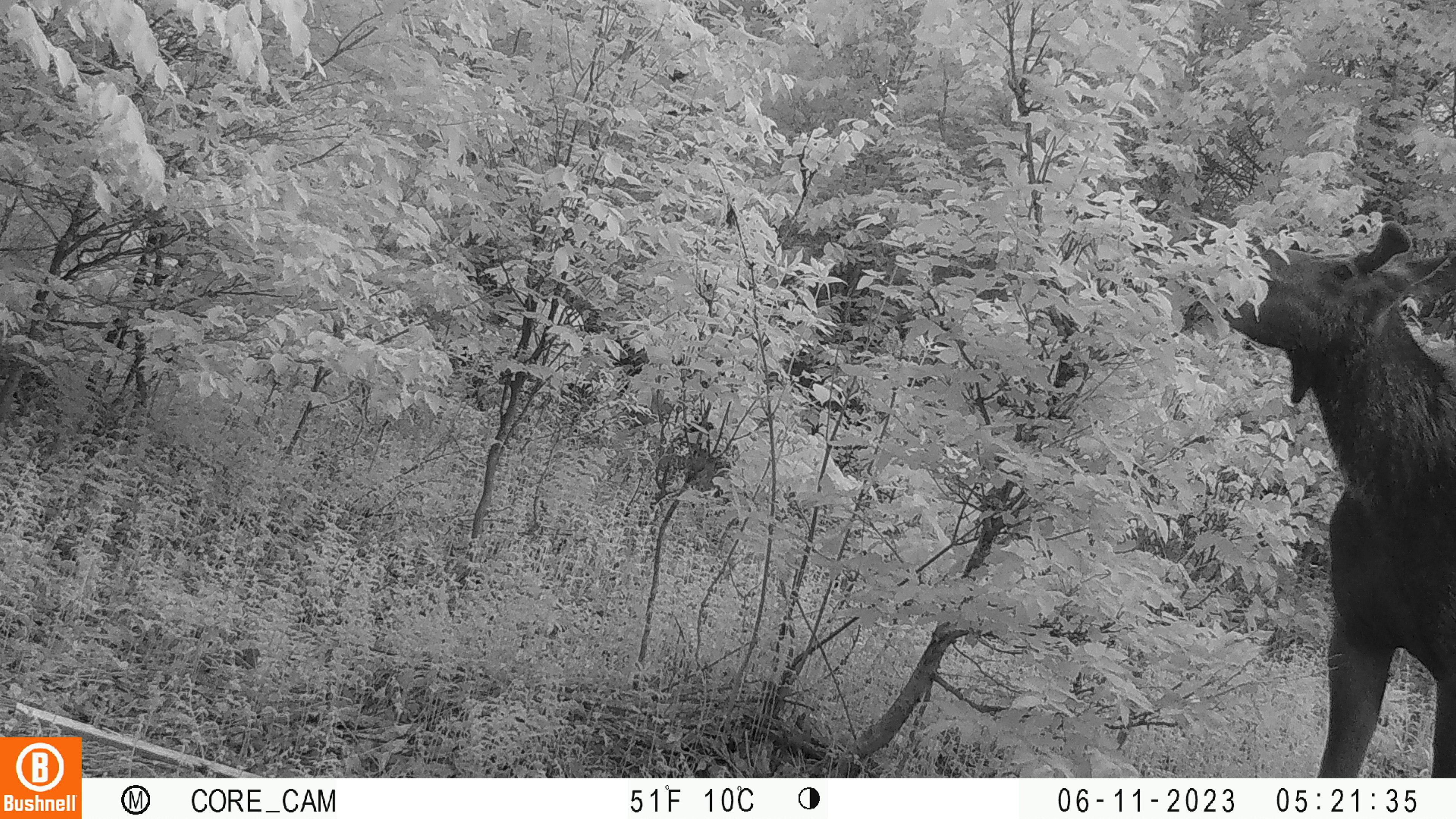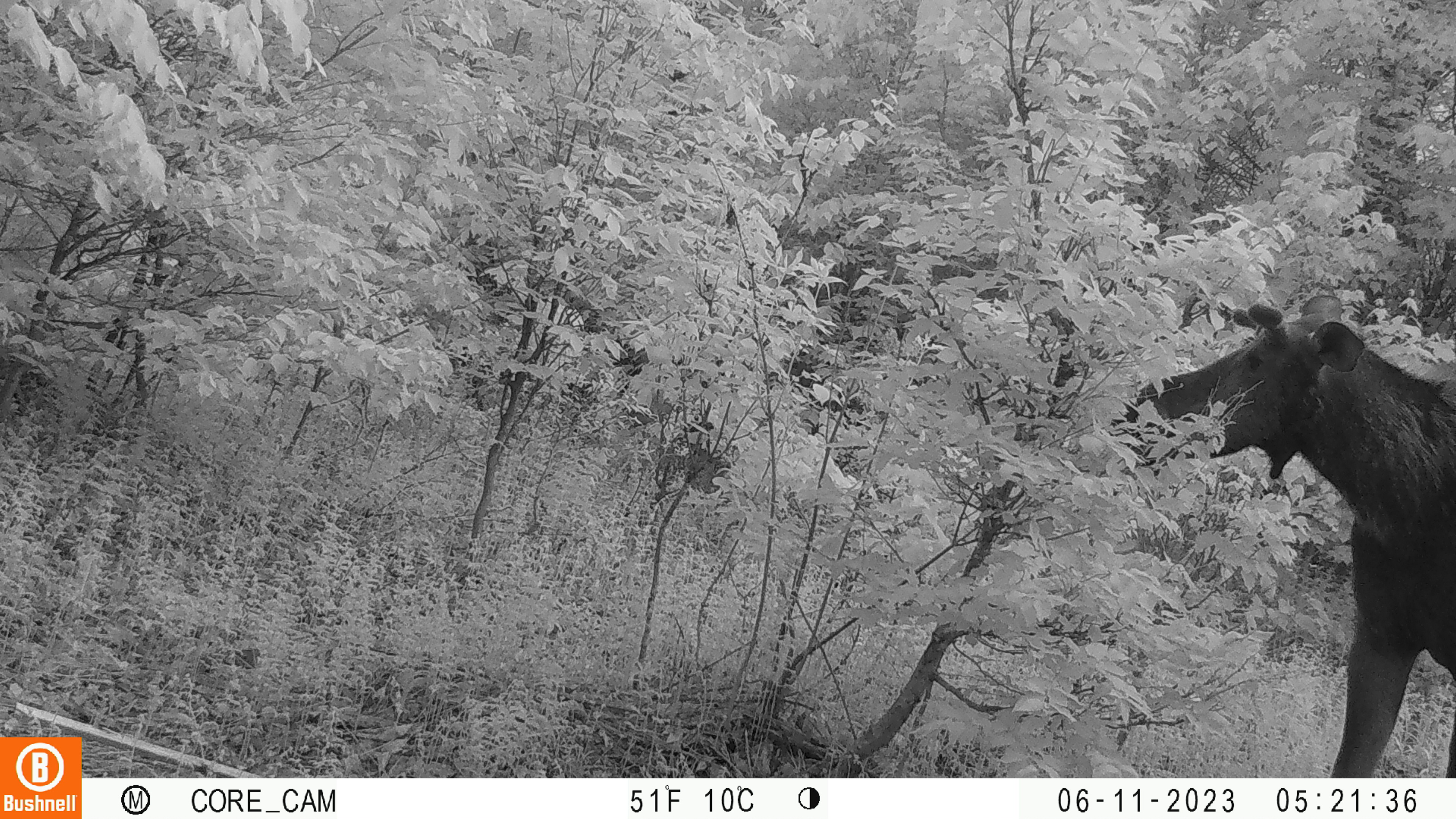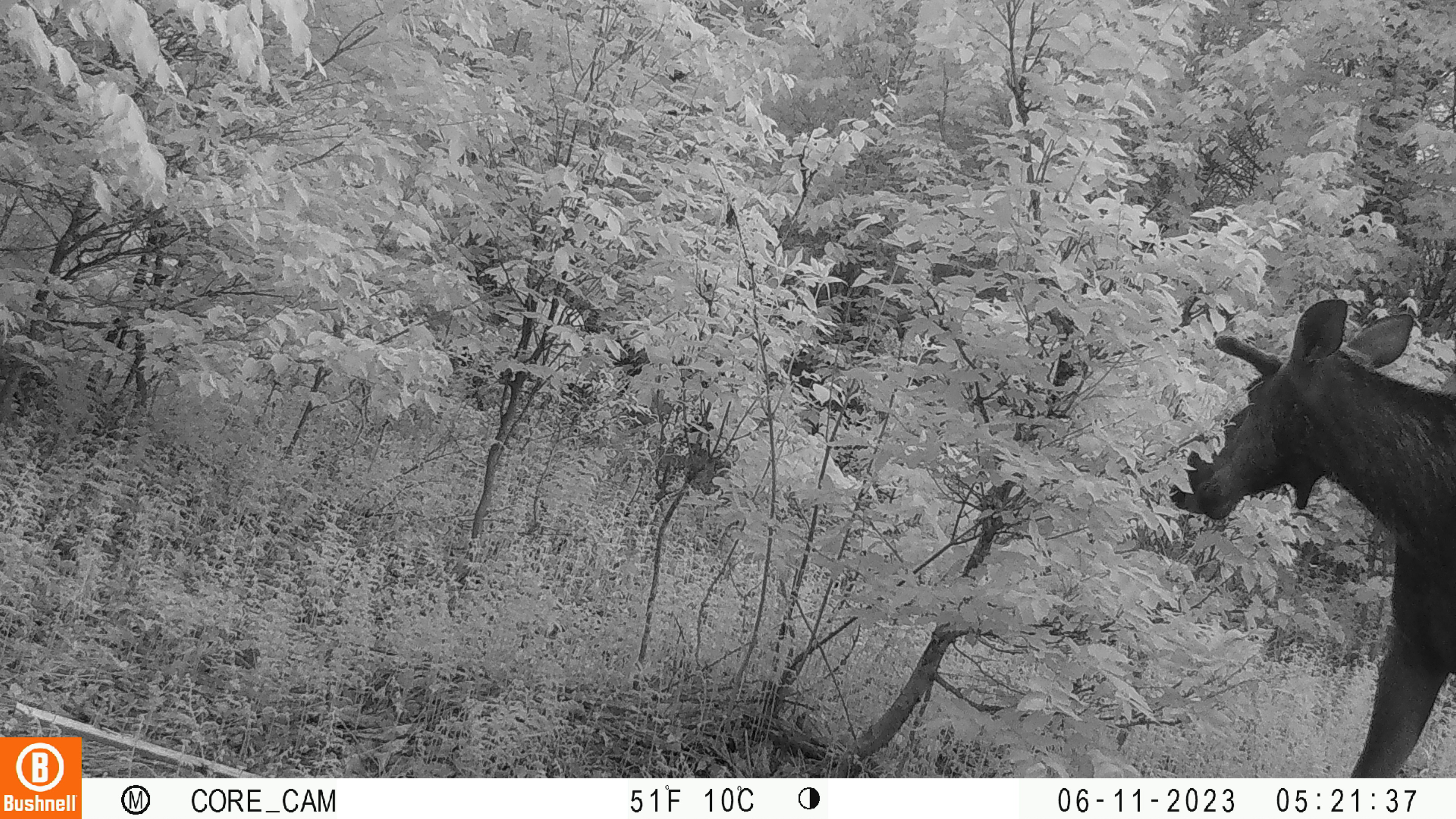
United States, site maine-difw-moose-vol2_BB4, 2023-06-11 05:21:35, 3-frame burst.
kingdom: Animalia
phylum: Chordata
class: Mammalia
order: Artiodactyla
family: Cervidae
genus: Alces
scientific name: Alces alces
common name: moose